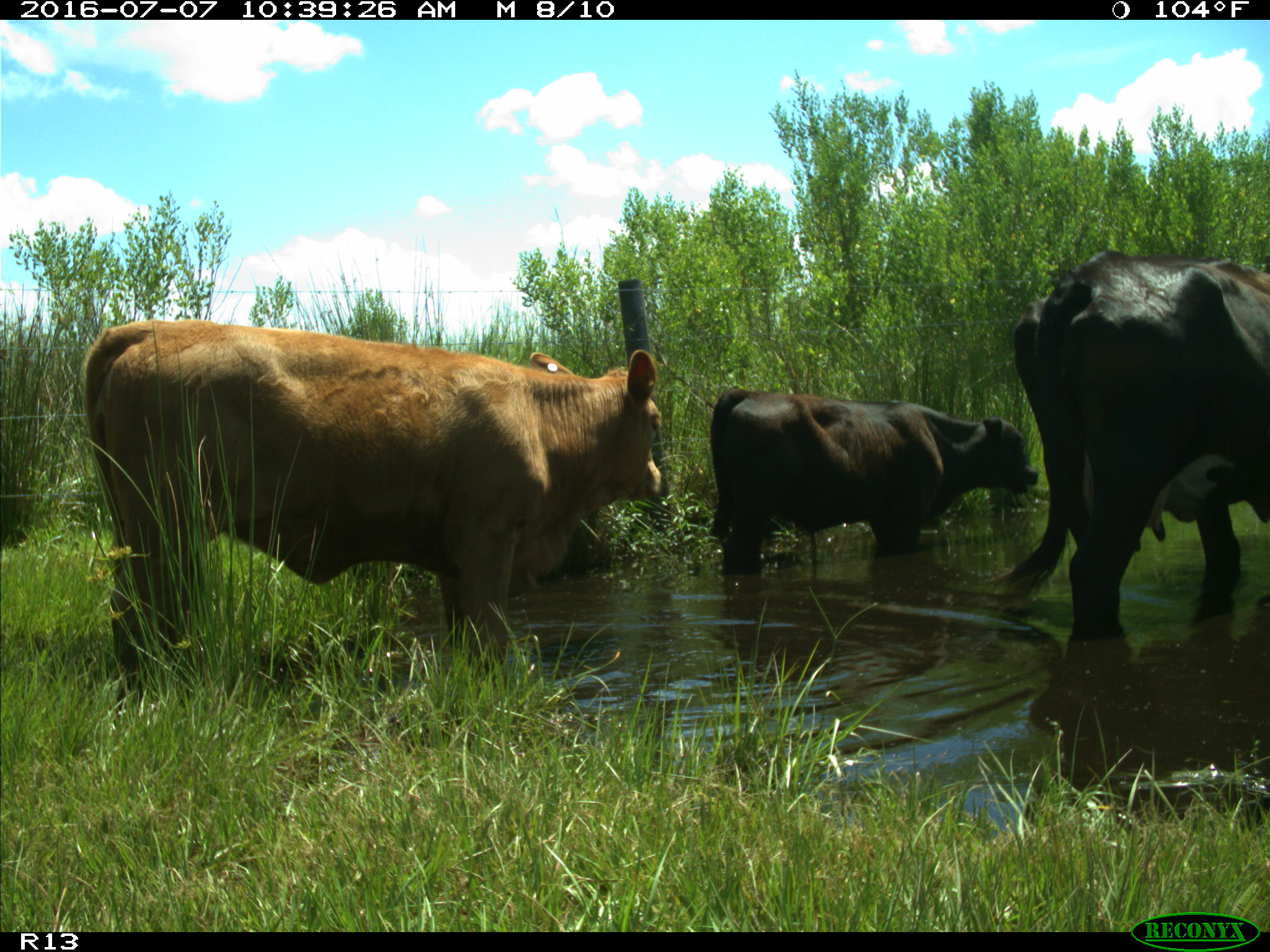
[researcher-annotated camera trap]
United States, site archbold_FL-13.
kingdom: Animalia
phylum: Chordata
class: Mammalia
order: Artiodactyla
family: Bovidae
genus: Bos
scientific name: Bos taurus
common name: domestic cow